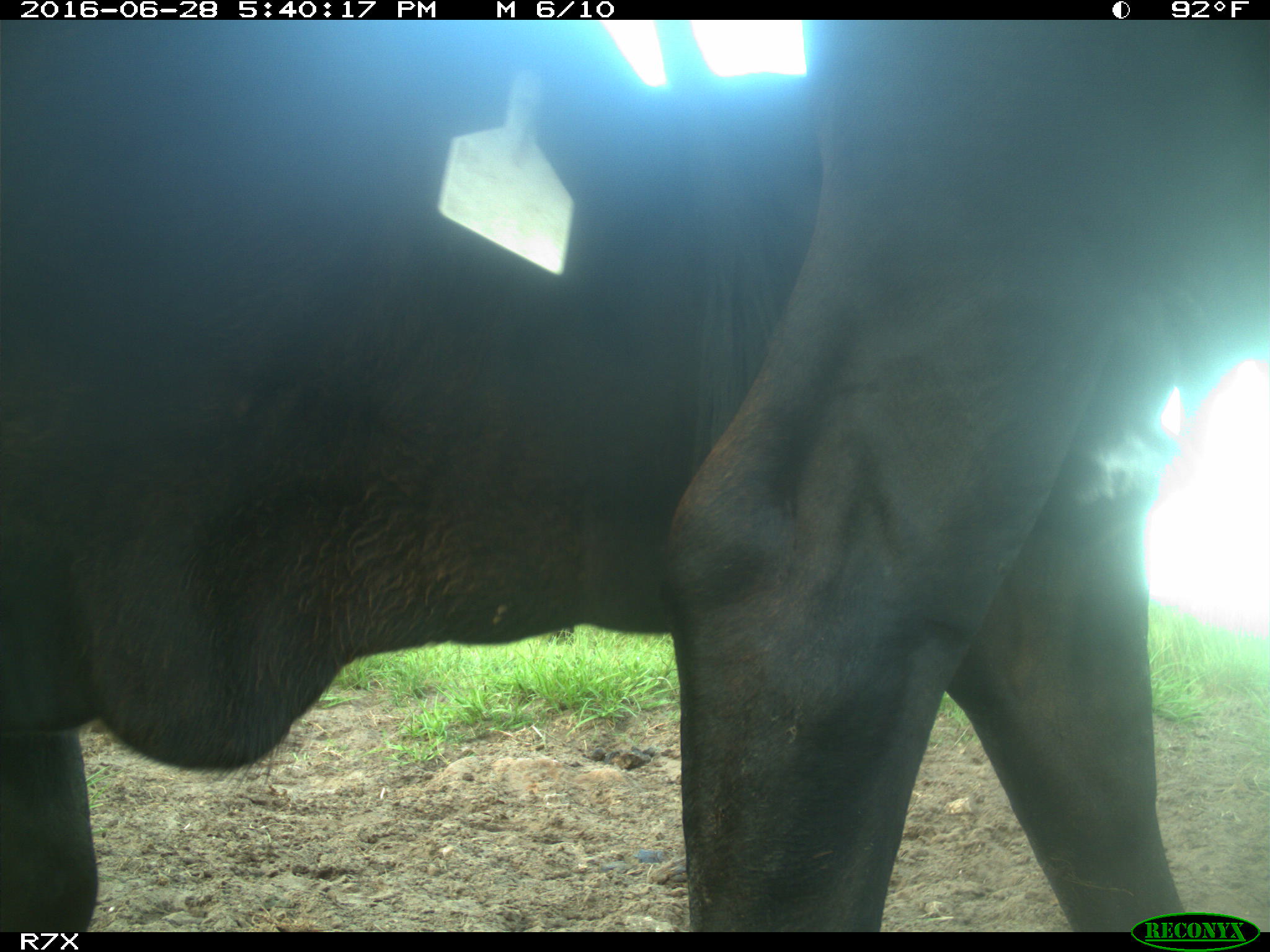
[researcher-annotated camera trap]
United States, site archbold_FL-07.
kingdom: Animalia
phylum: Chordata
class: Mammalia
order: Artiodactyla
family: Bovidae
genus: Bos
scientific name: Bos taurus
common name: domestic cow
Bos taurus (domestic cow).